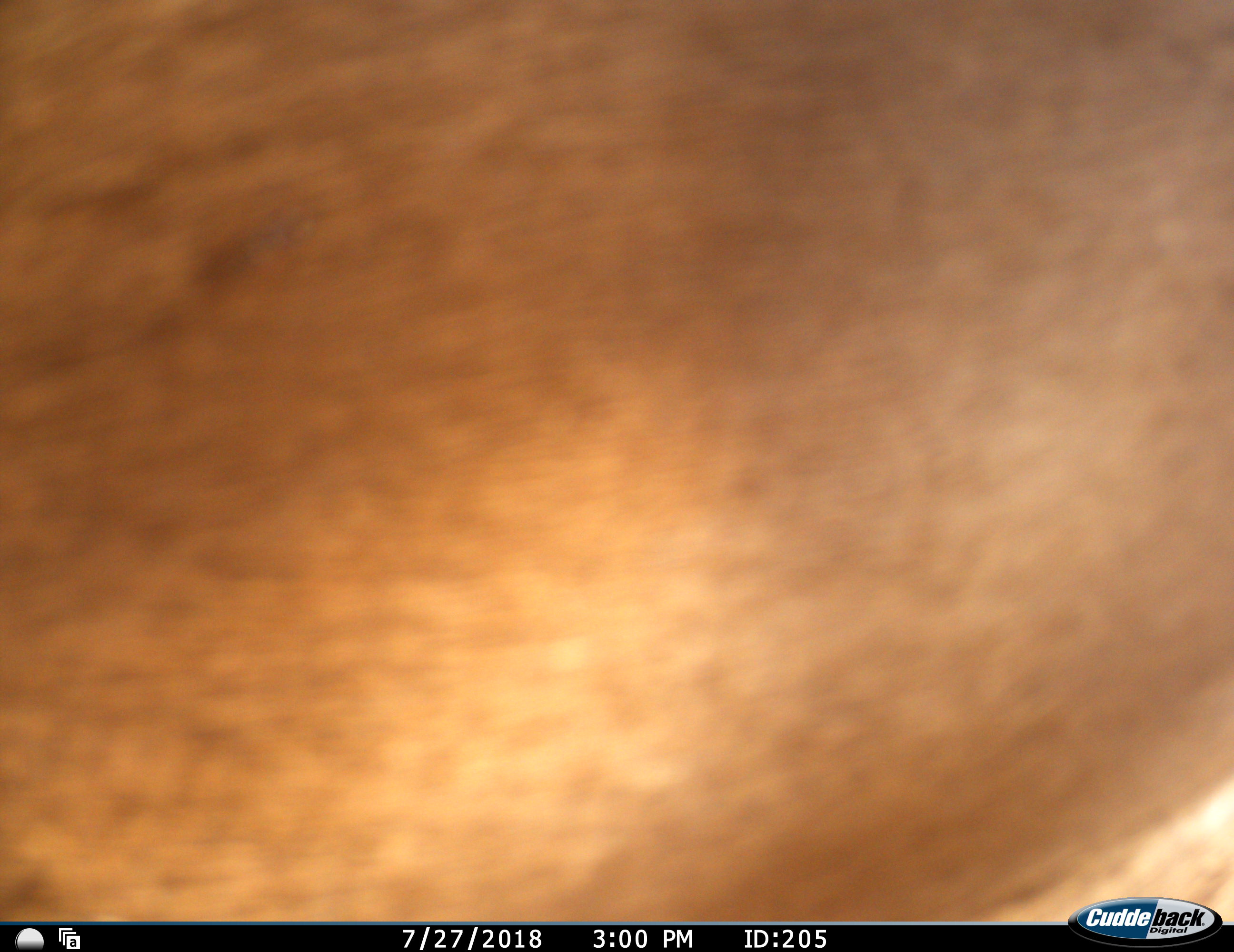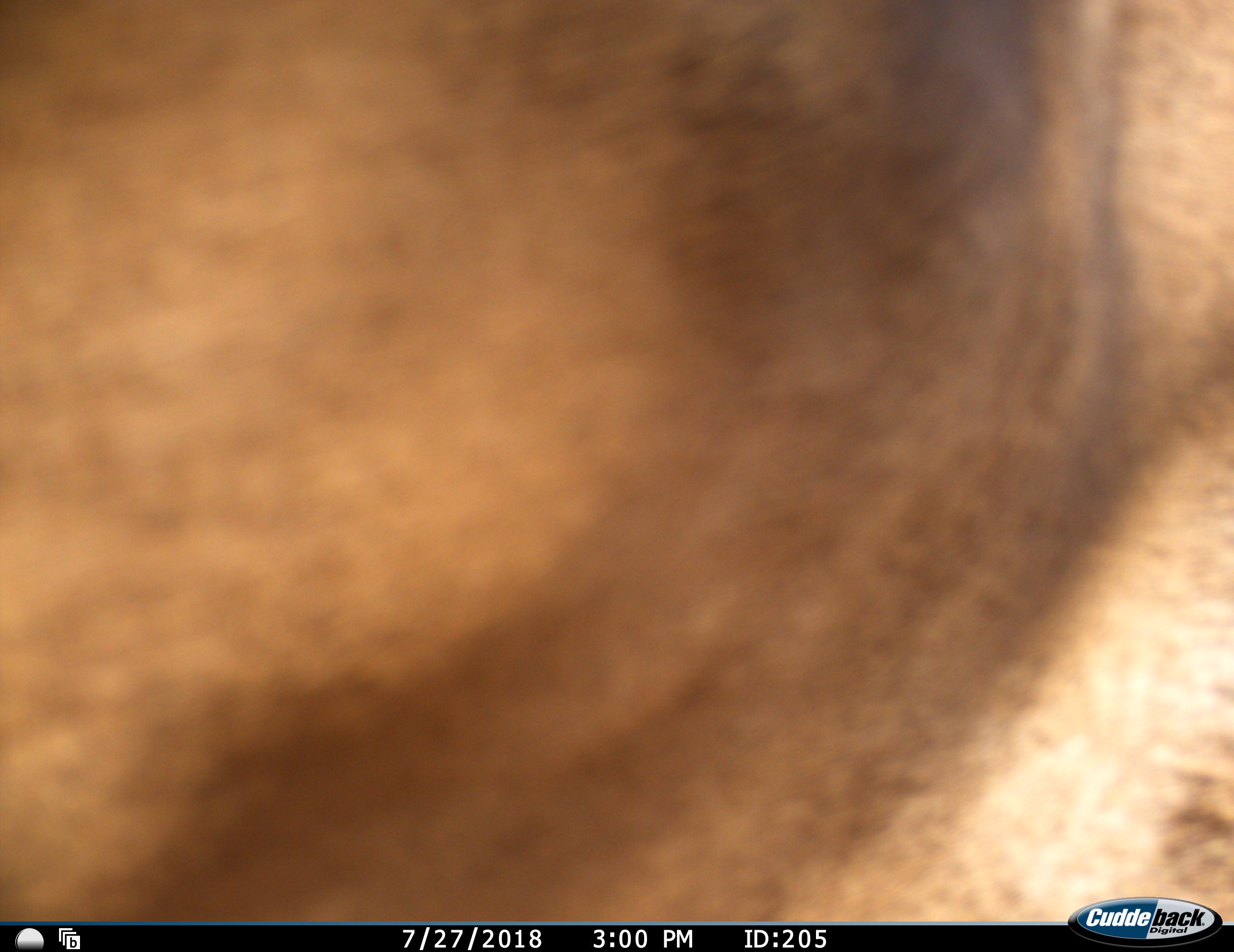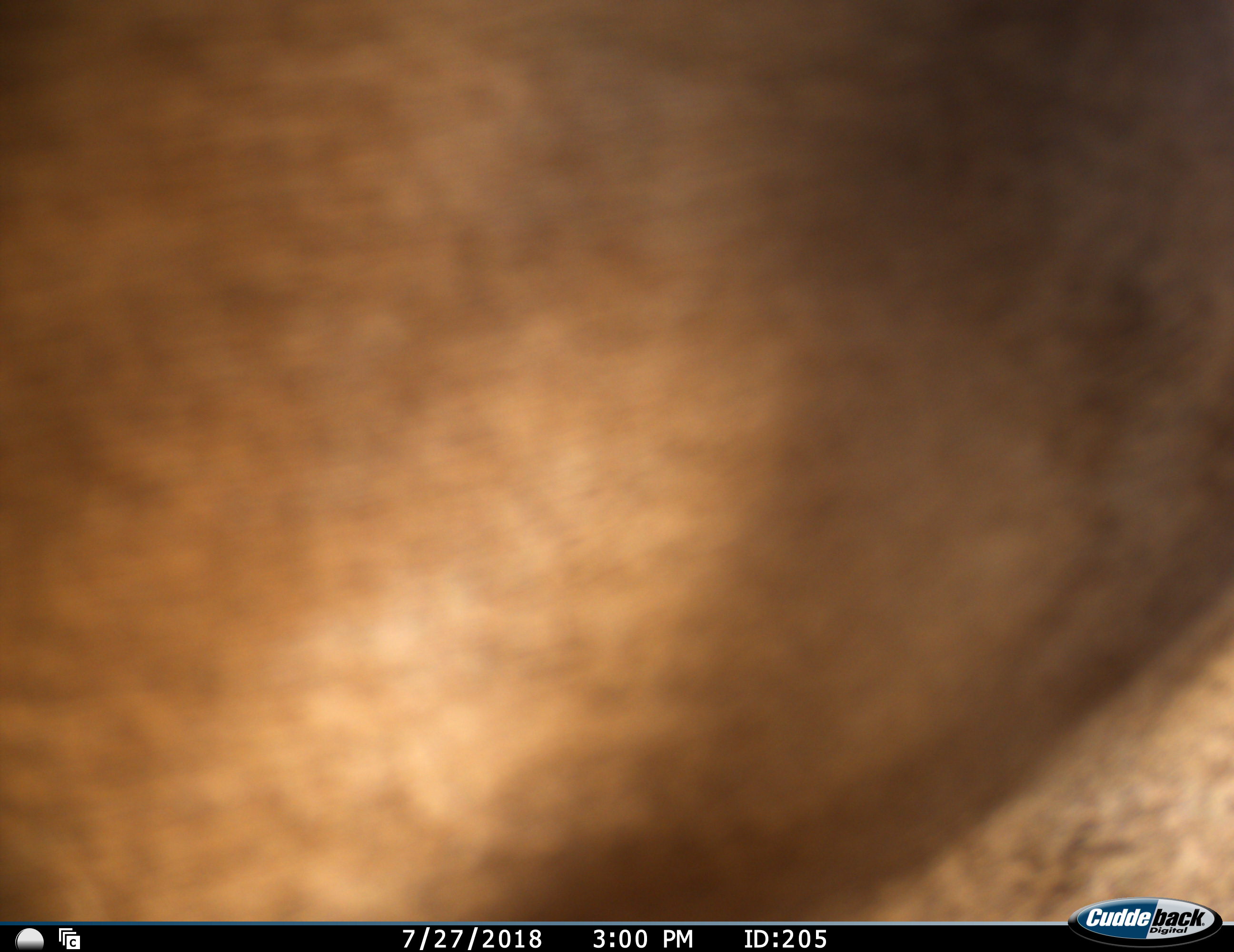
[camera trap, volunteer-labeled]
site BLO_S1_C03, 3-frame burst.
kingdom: Animalia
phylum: Chordata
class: Mammalia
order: Artiodactyla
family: Bovidae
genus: Aepyceros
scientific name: Aepyceros melampus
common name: impala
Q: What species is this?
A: Impala (Aepyceros melampus).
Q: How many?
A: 1.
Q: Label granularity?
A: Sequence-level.